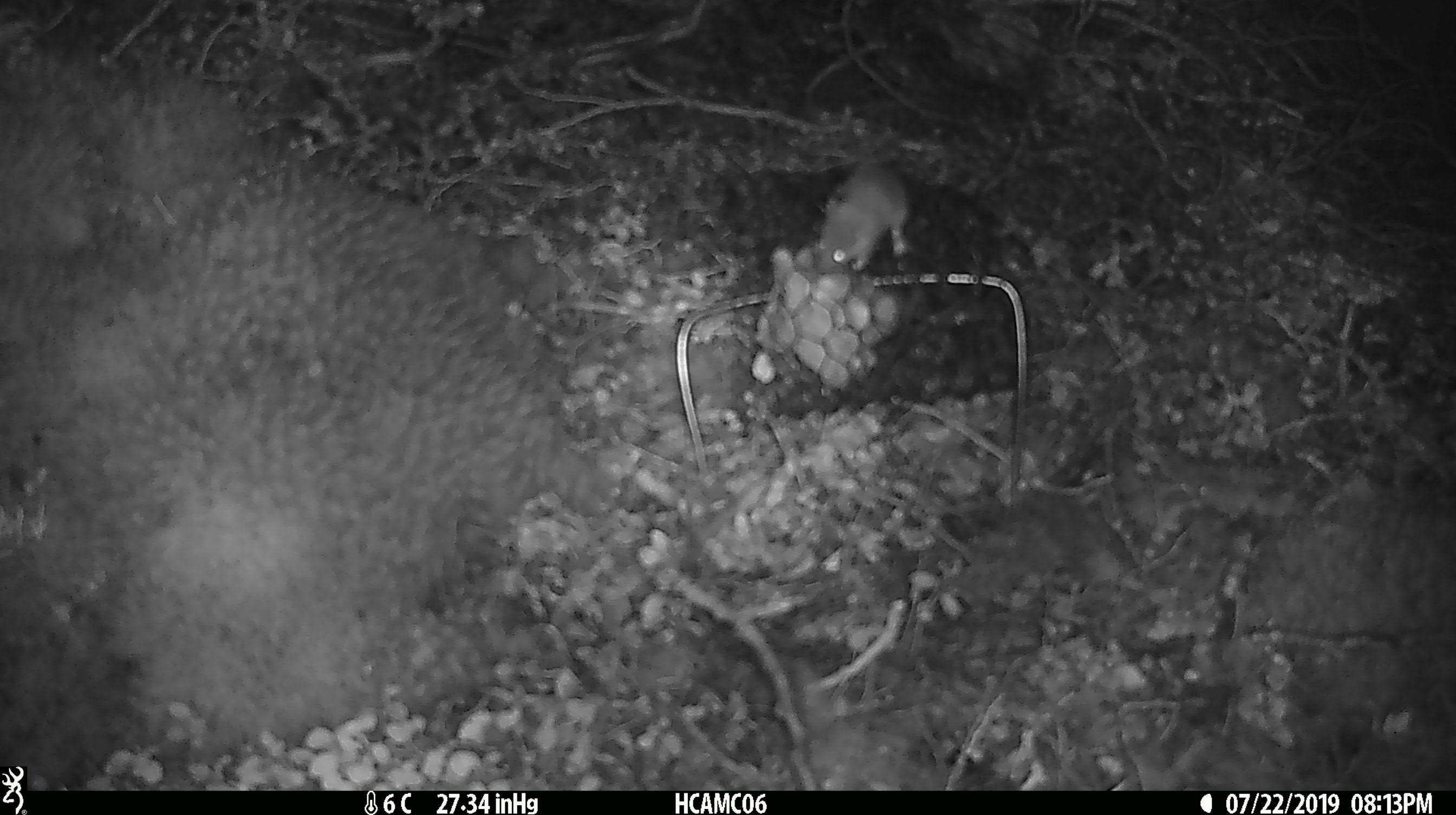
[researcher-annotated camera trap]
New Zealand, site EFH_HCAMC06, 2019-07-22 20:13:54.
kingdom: Animalia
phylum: Chordata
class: Mammalia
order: Rodentia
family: Muridae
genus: Mus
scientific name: Mus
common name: mouse